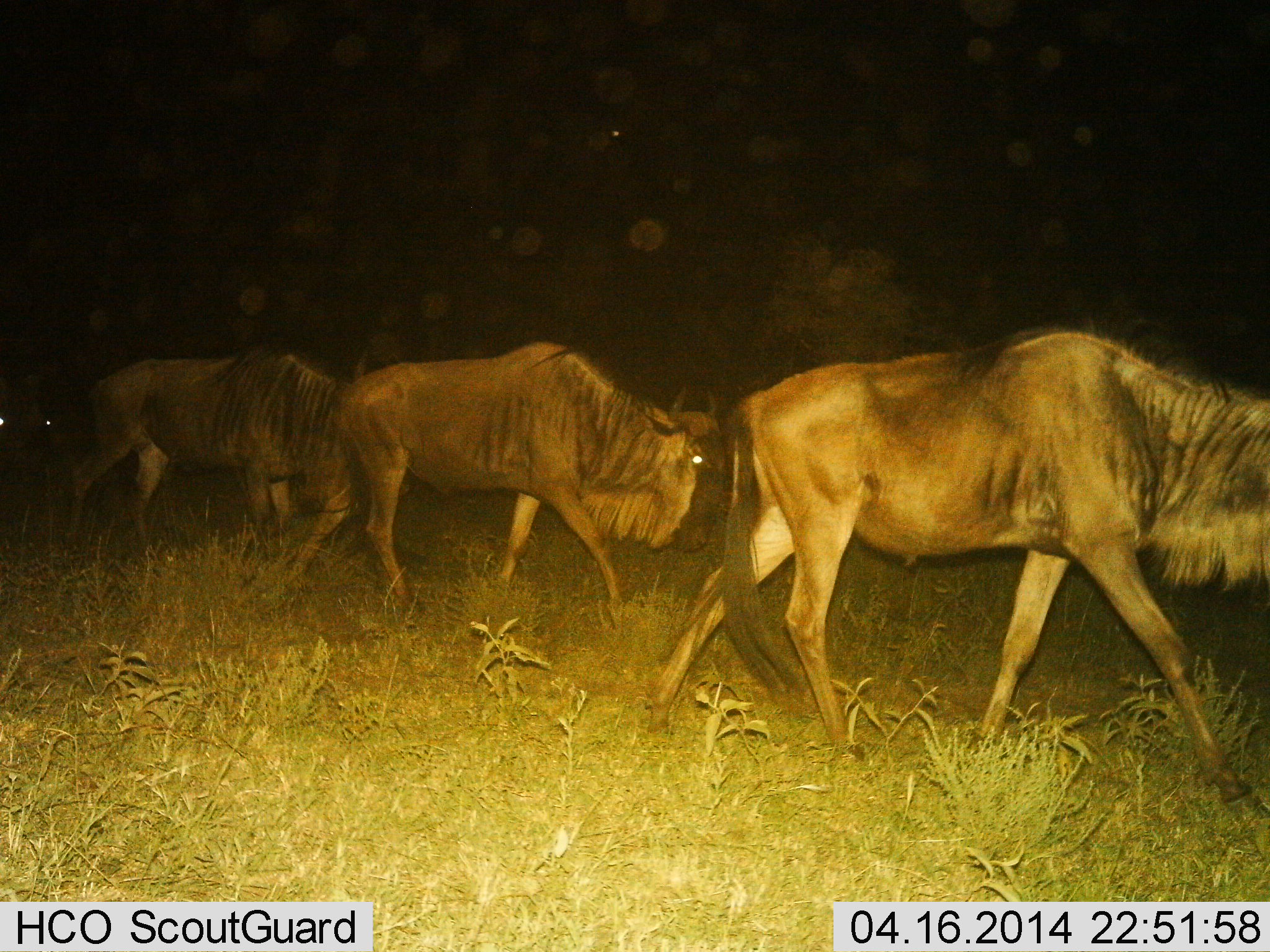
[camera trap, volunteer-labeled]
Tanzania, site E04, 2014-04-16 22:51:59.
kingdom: Animalia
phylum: Chordata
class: Mammalia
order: Artiodactyla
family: Bovidae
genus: Connochaetes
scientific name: Connochaetes taurinus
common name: blue wildebeest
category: wildebeest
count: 3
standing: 0%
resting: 0%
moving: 100%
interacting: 0%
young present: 0%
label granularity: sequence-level